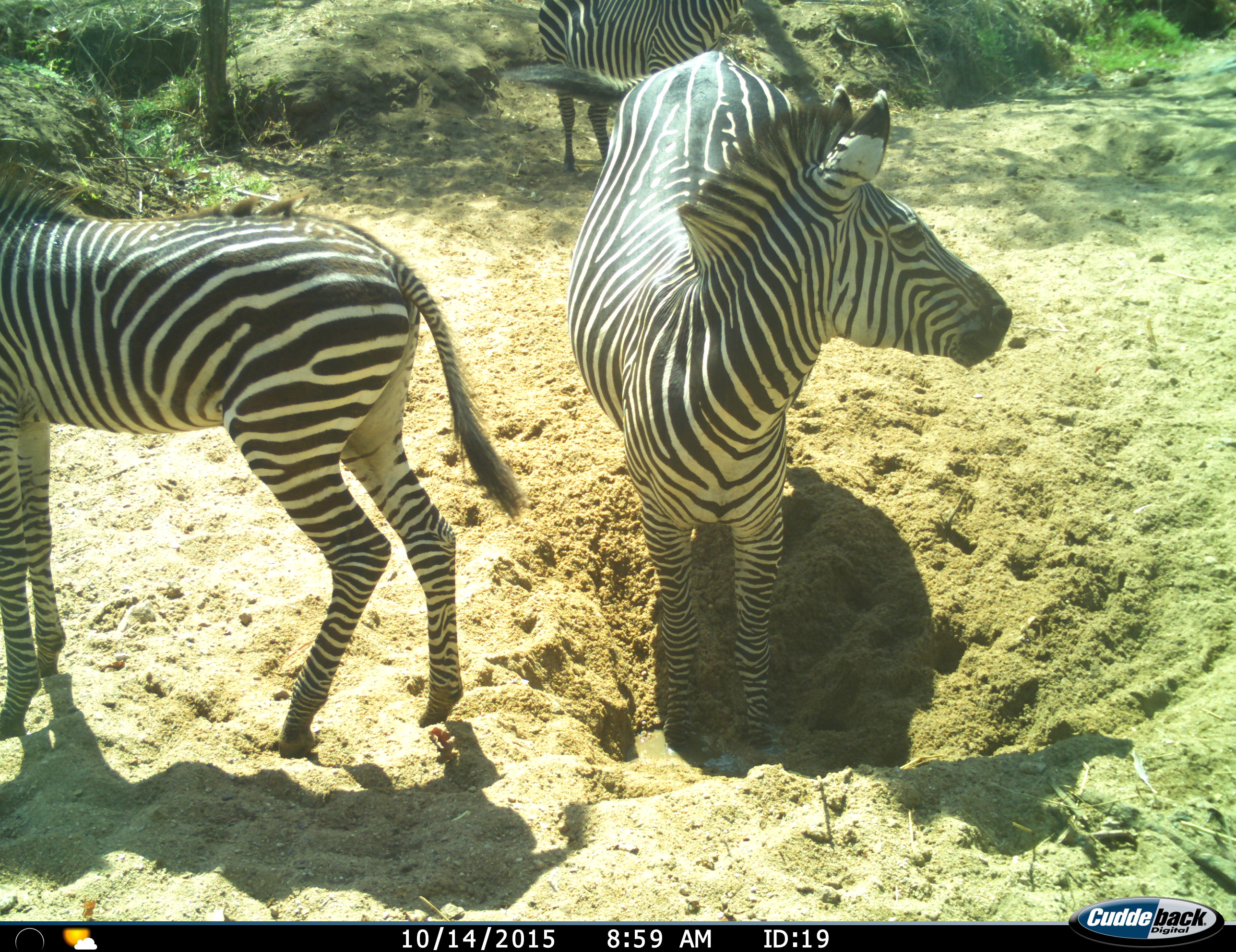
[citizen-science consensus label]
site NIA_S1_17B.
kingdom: Animalia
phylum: Chordata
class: Mammalia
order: Perissodactyla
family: Equidae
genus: Equus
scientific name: Equus quagga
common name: plains zebra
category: zebraplains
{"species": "zebraplains (plains zebra) (Equus quagga)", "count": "3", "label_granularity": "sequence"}